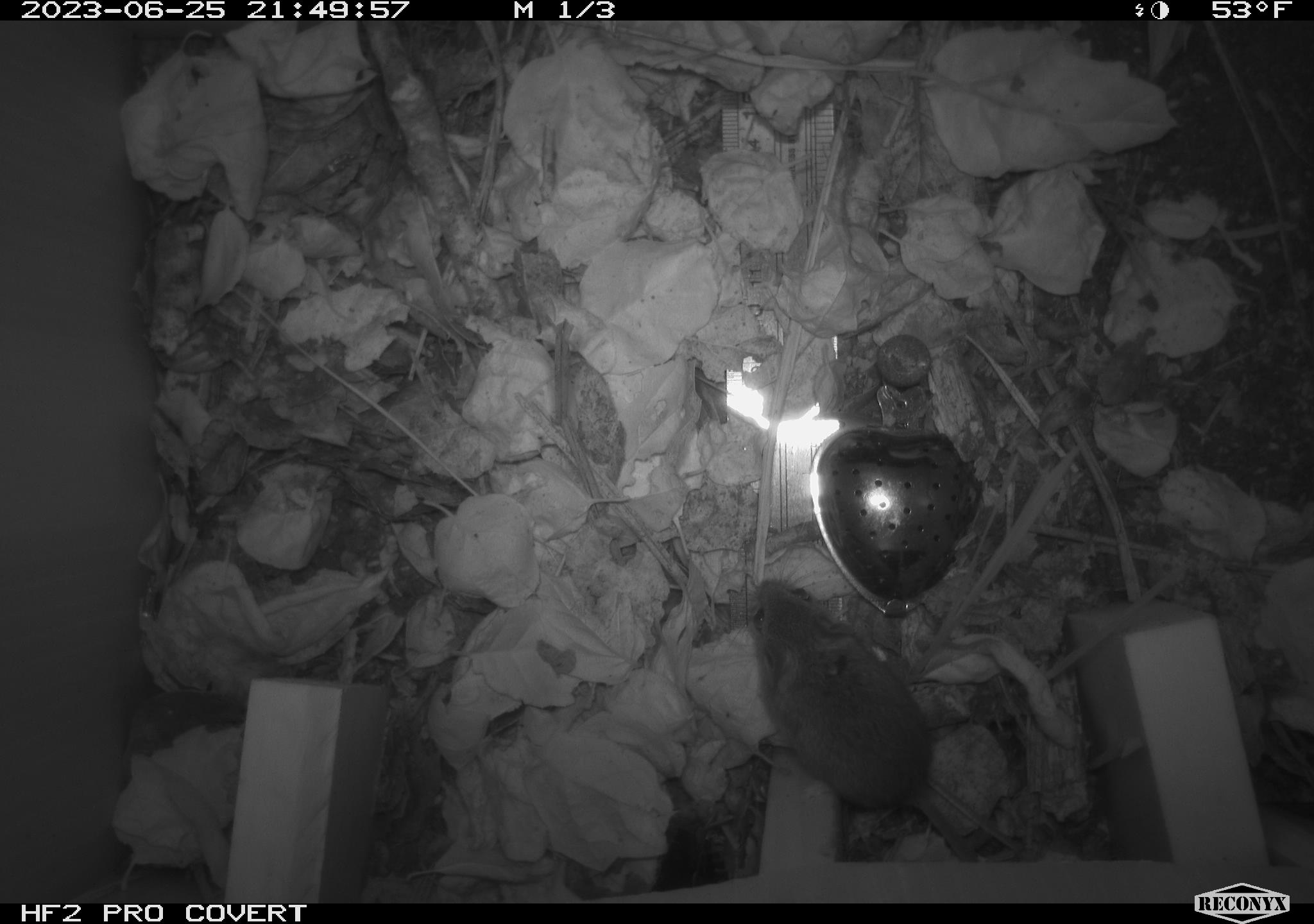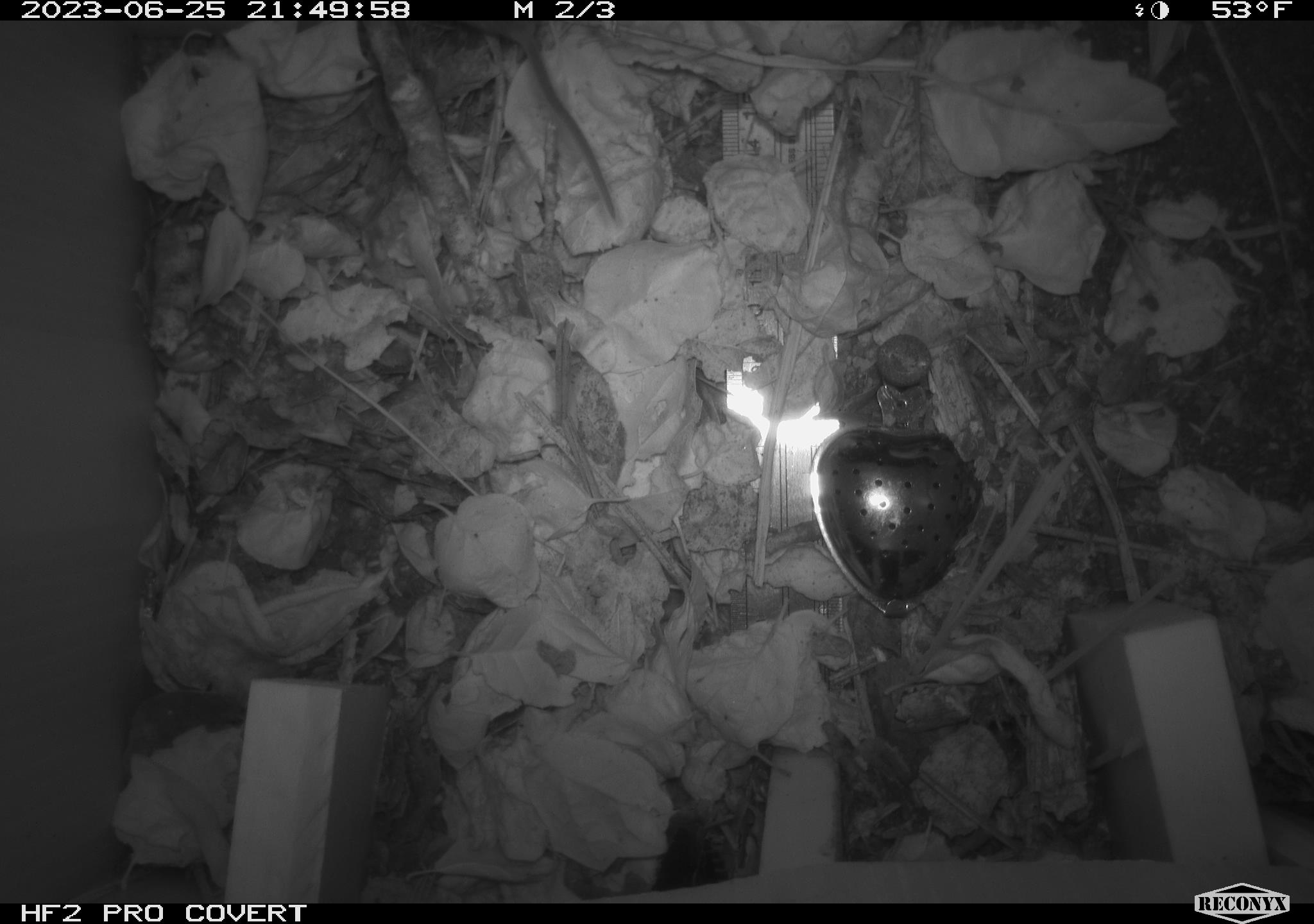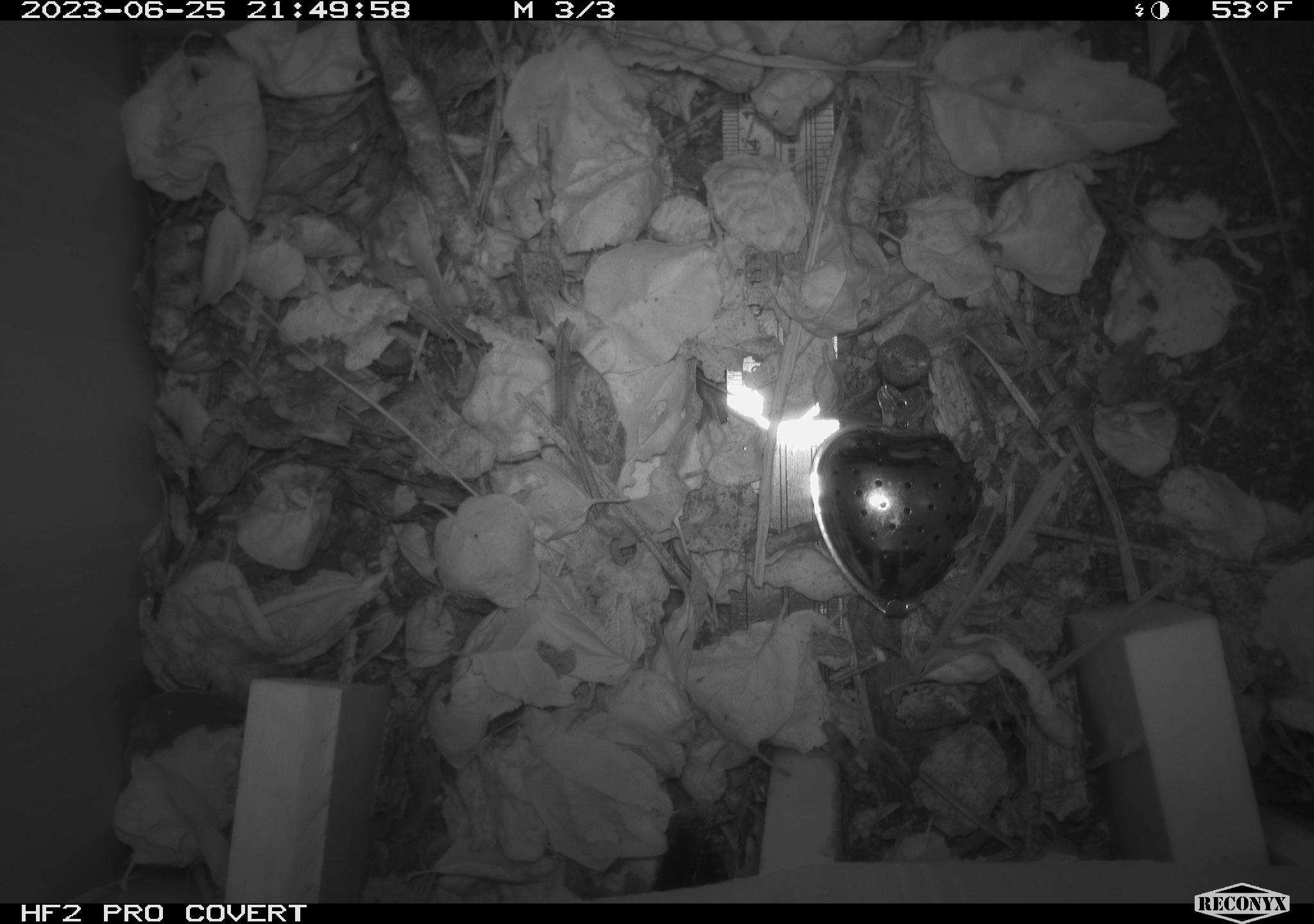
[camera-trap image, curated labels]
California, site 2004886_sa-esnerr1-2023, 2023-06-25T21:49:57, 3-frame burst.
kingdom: Animalia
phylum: Chordata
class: Mammalia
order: Rodentia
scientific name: Rodentia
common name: mouse species